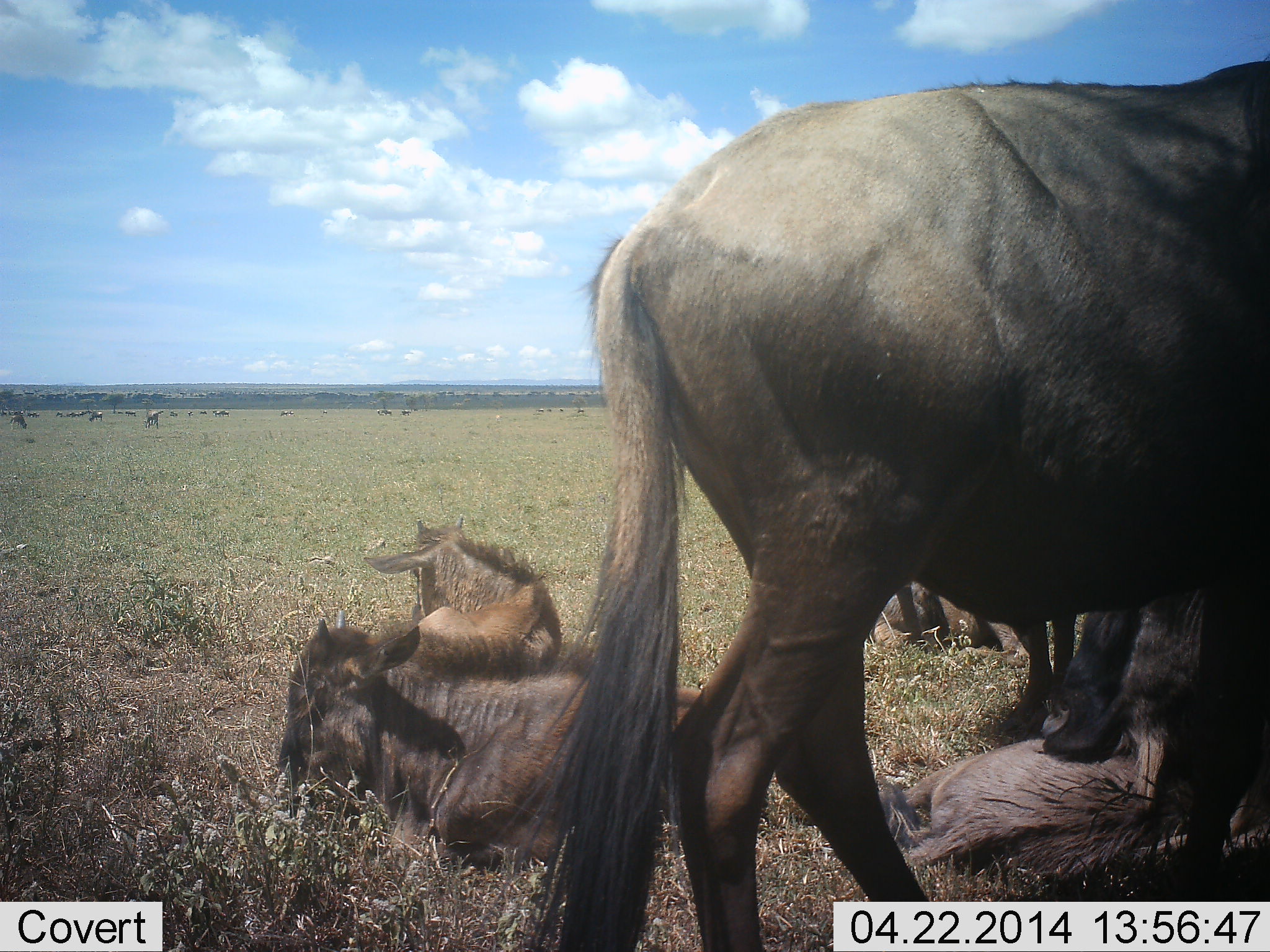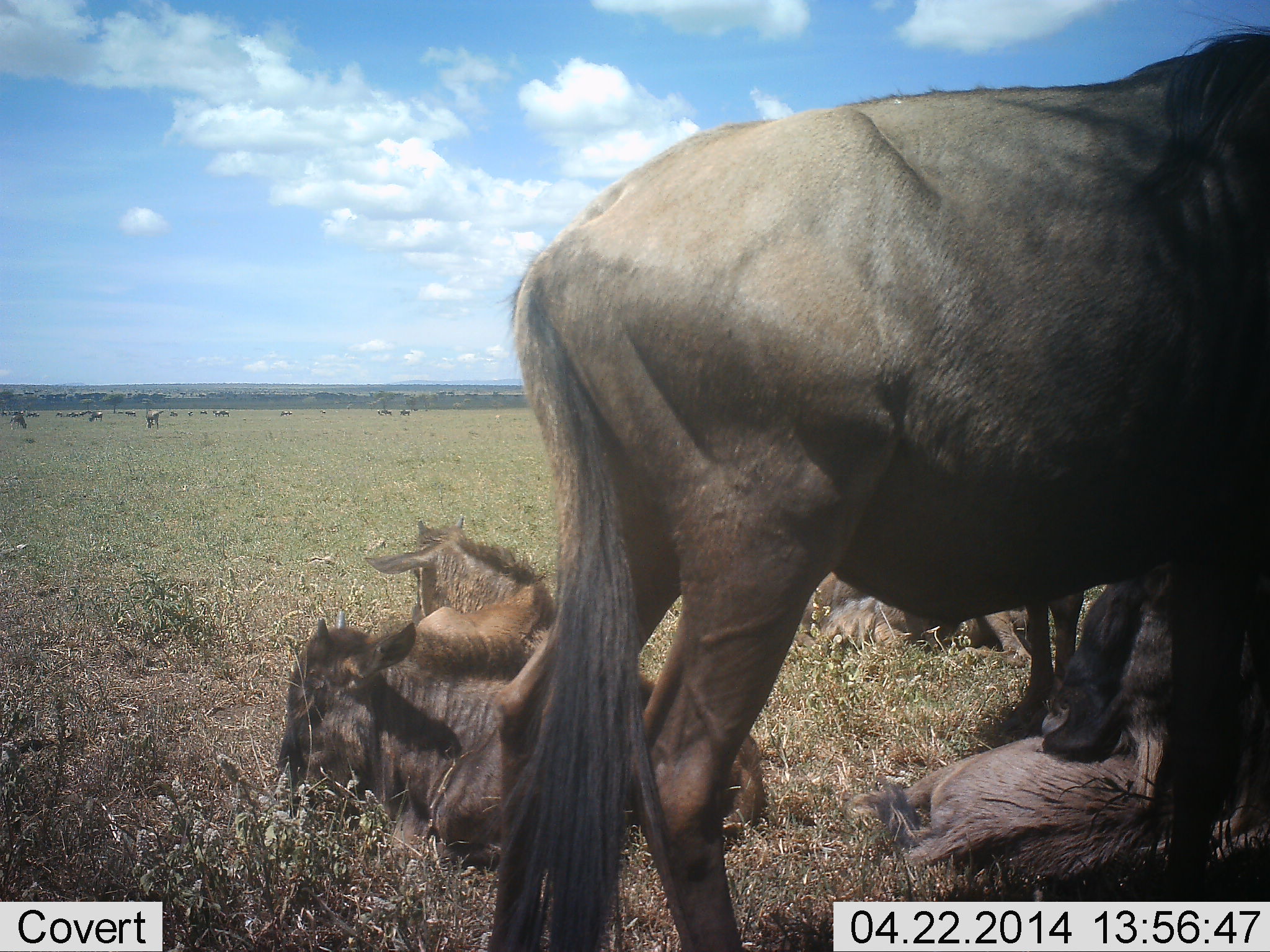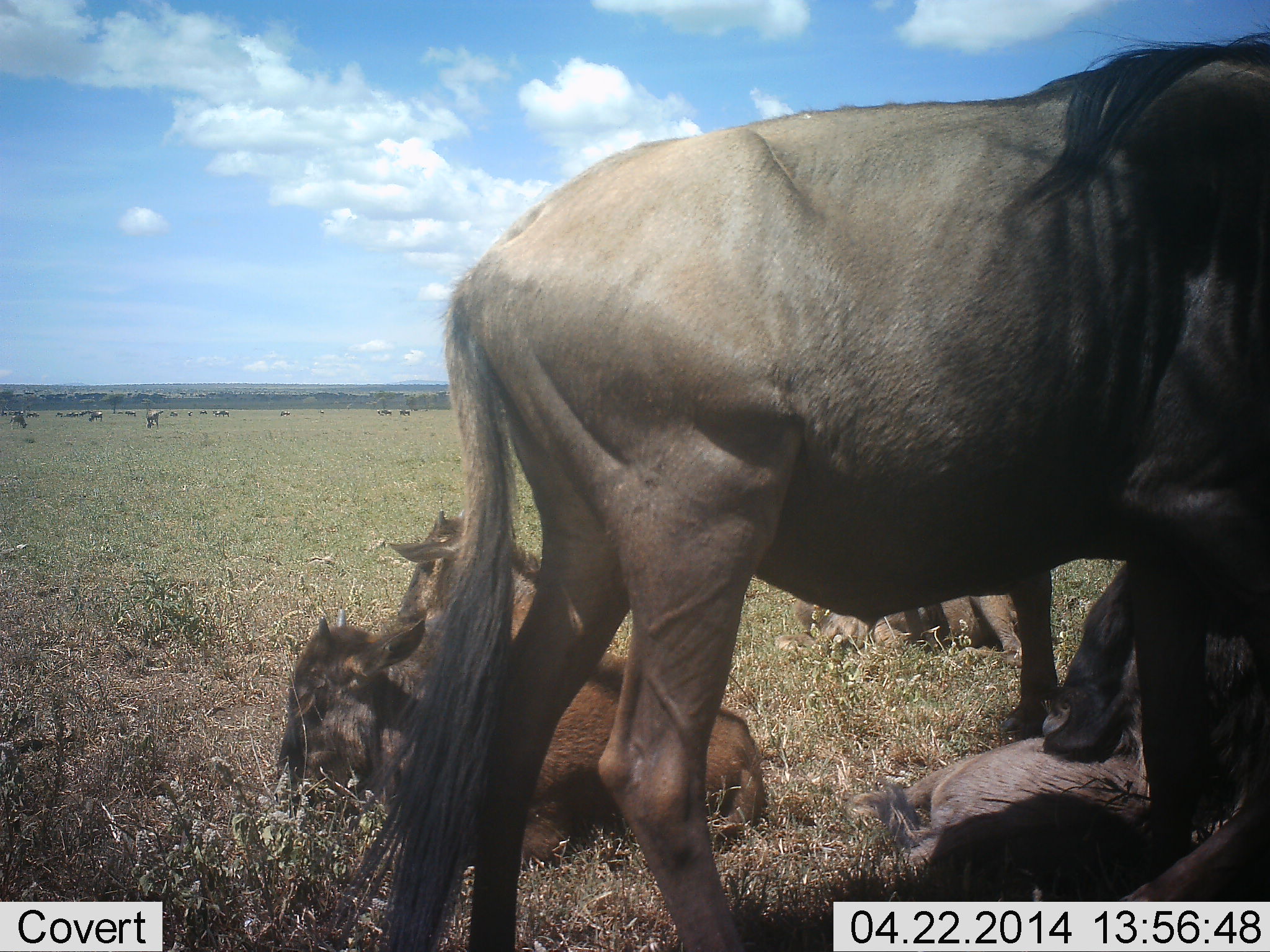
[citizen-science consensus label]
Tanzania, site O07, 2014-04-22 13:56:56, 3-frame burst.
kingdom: Animalia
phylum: Chordata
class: Mammalia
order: Artiodactyla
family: Bovidae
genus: Connochaetes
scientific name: Connochaetes taurinus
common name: blue wildebeest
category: wildebeest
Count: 6.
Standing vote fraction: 57%.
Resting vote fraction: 90%.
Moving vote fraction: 17%.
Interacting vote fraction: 17%.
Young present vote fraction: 60%.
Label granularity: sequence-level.